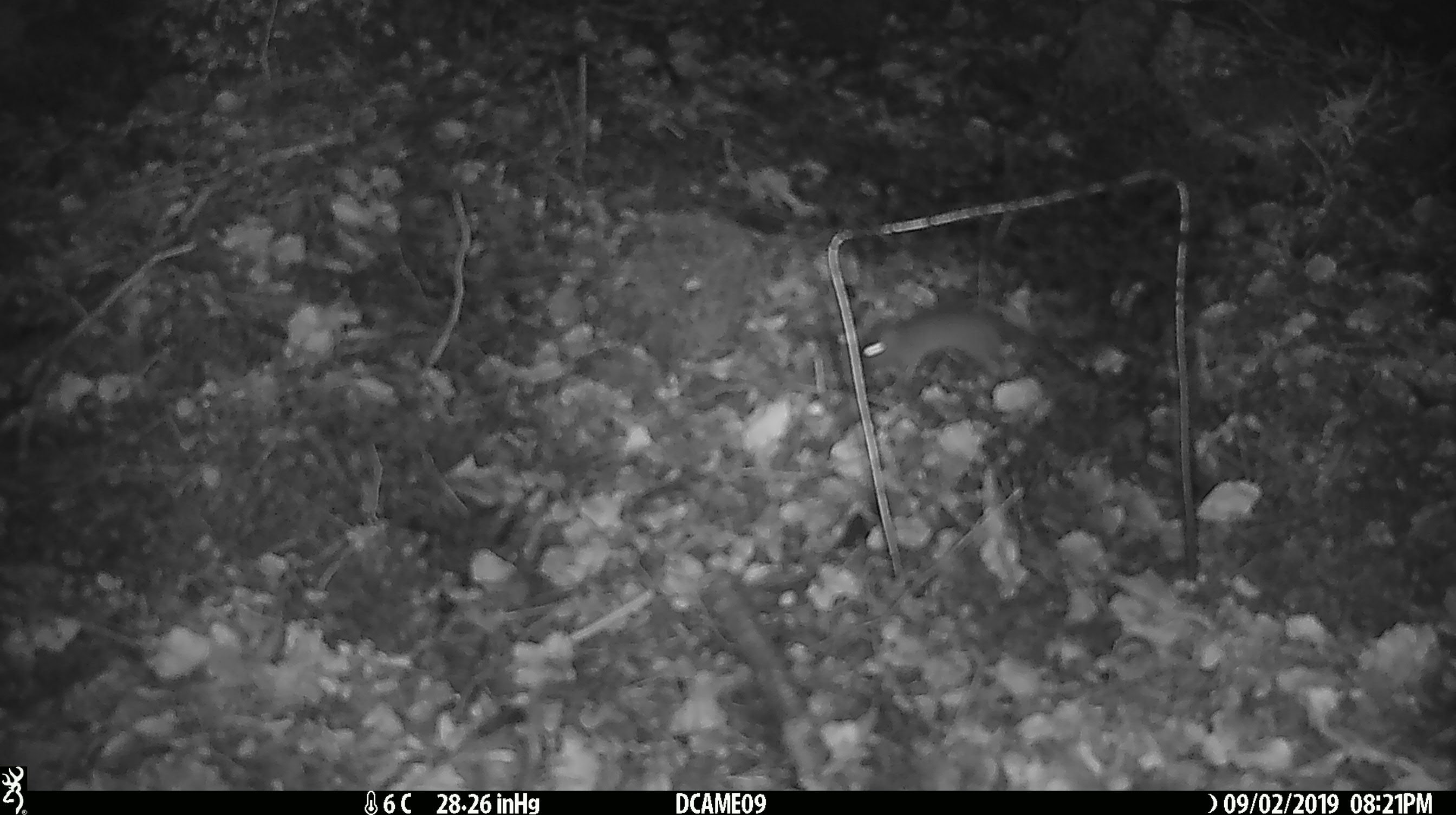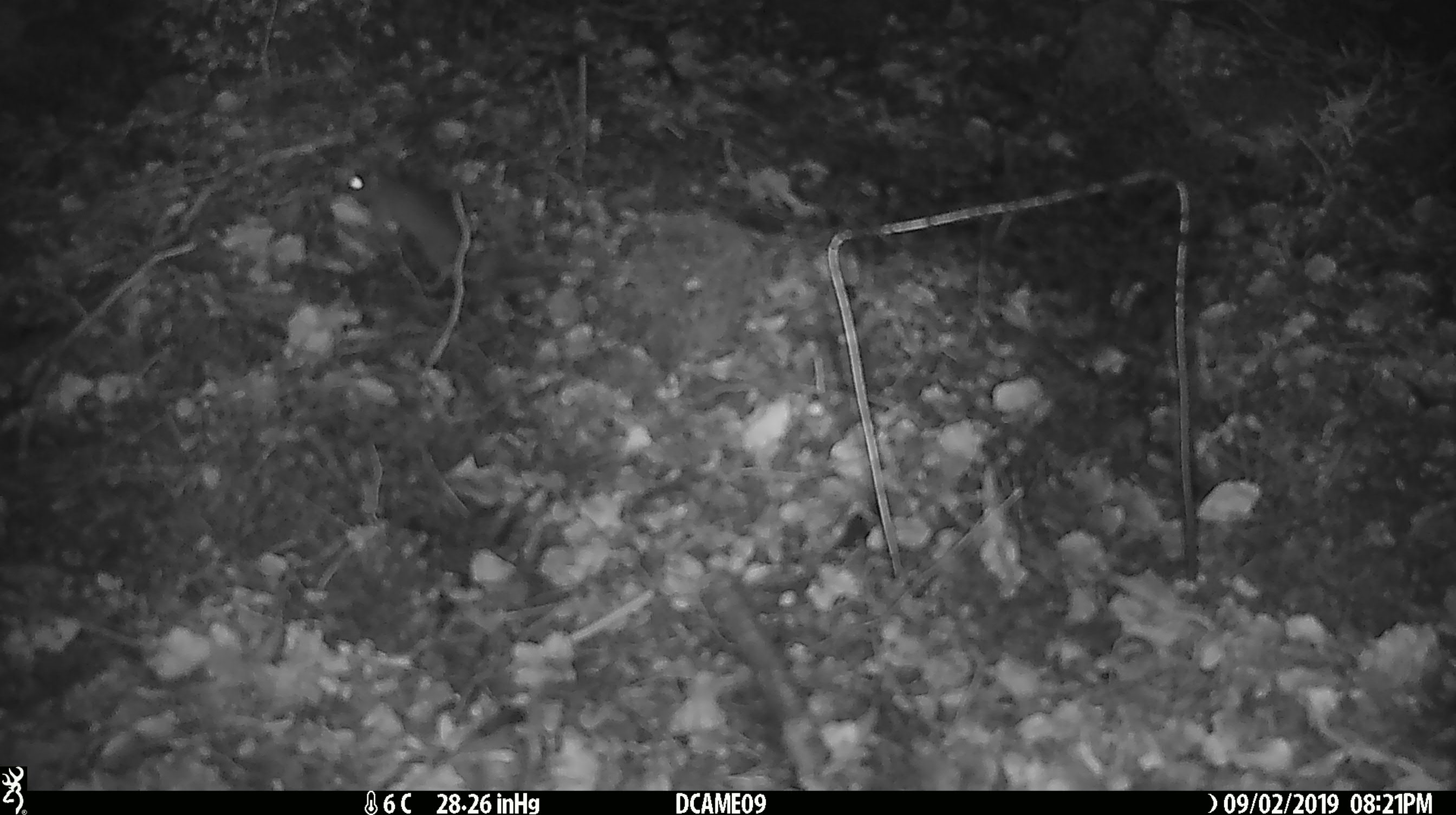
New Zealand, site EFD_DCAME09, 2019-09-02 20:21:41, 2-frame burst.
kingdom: Animalia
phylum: Chordata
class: Mammalia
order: Rodentia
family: Muridae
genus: Mus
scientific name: Mus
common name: mouse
Mouse (Mus).